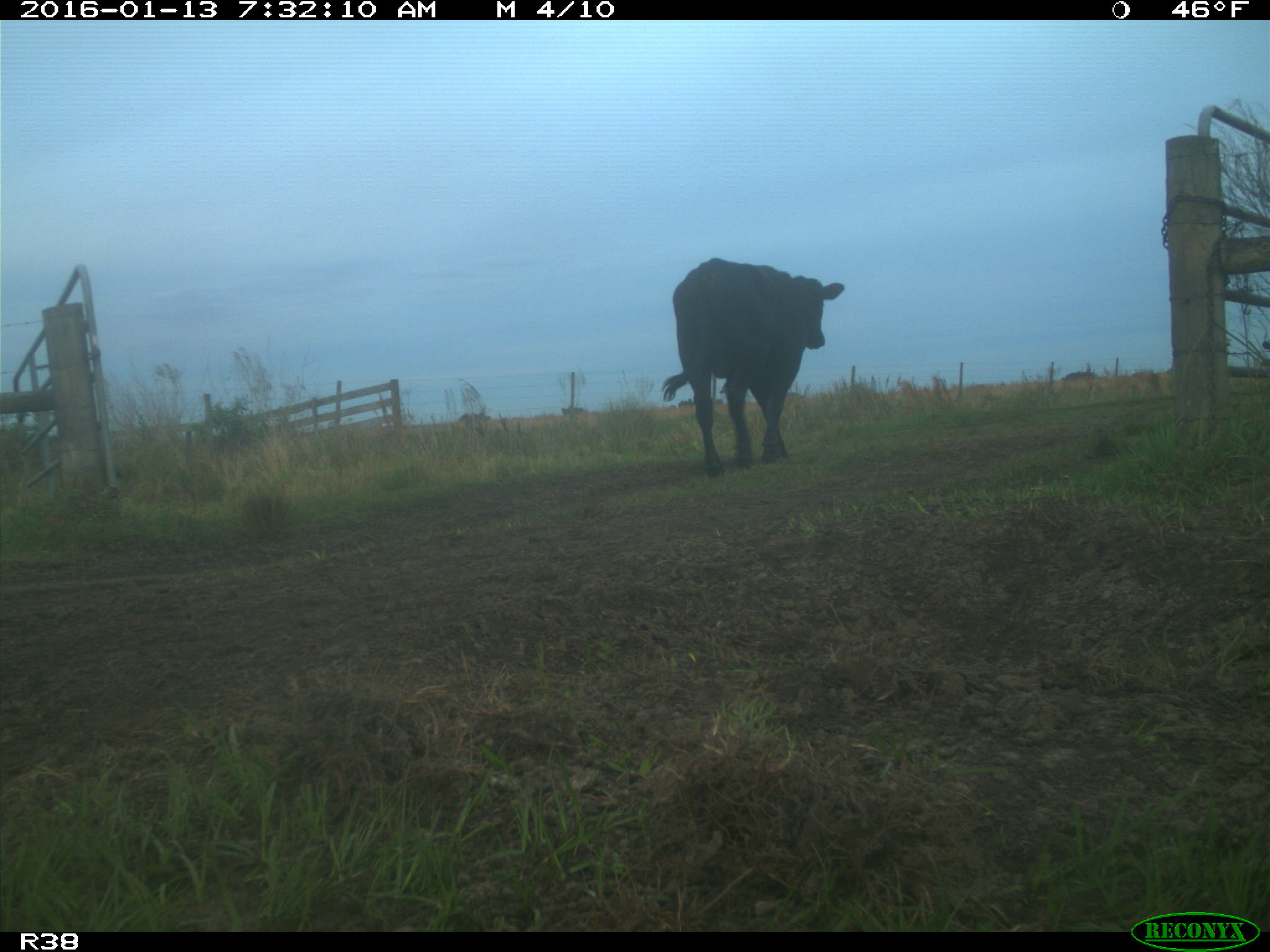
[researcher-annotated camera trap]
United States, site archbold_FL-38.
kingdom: Animalia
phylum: Chordata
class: Mammalia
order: Artiodactyla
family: Bovidae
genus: Bos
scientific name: Bos taurus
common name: domestic cow